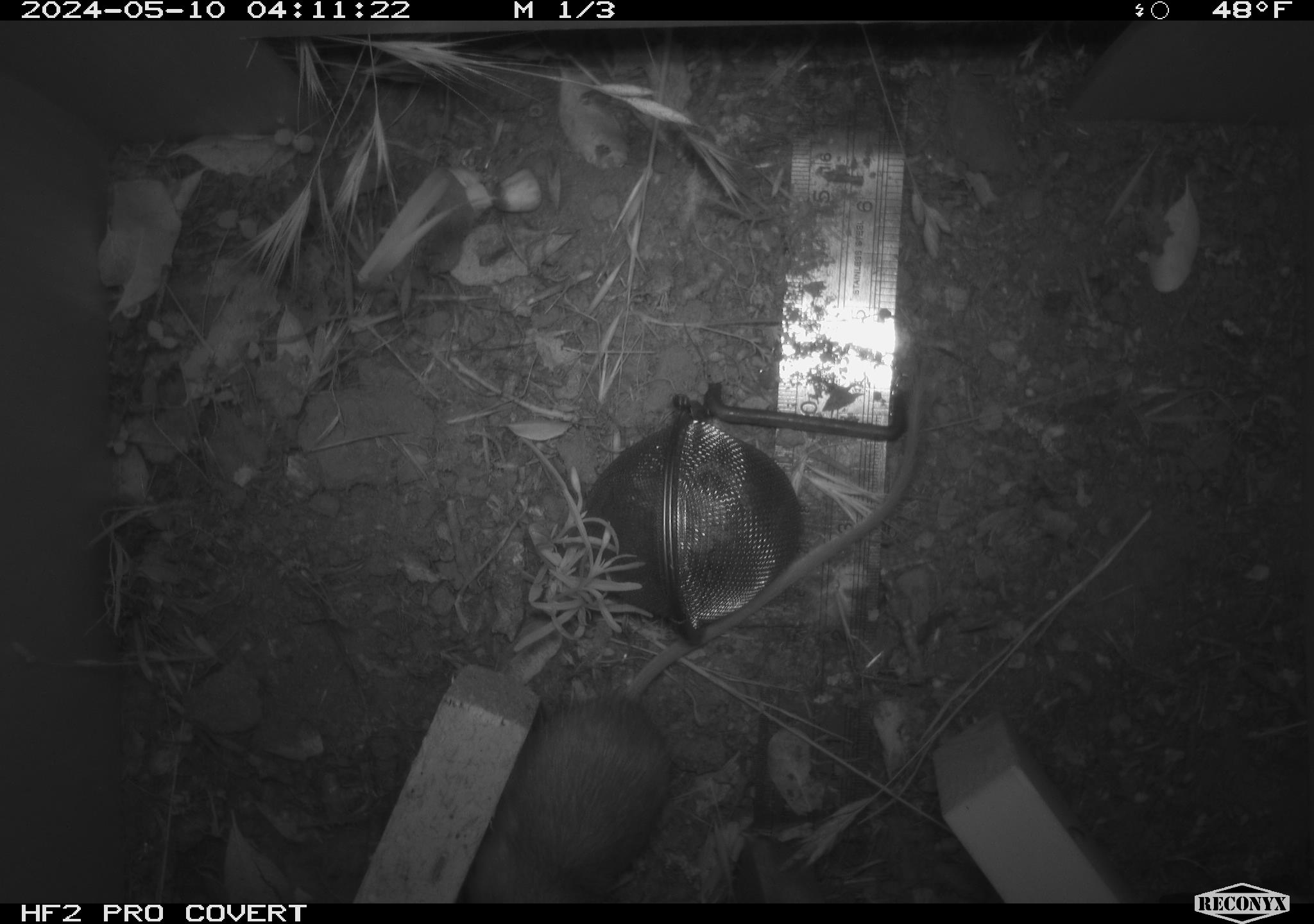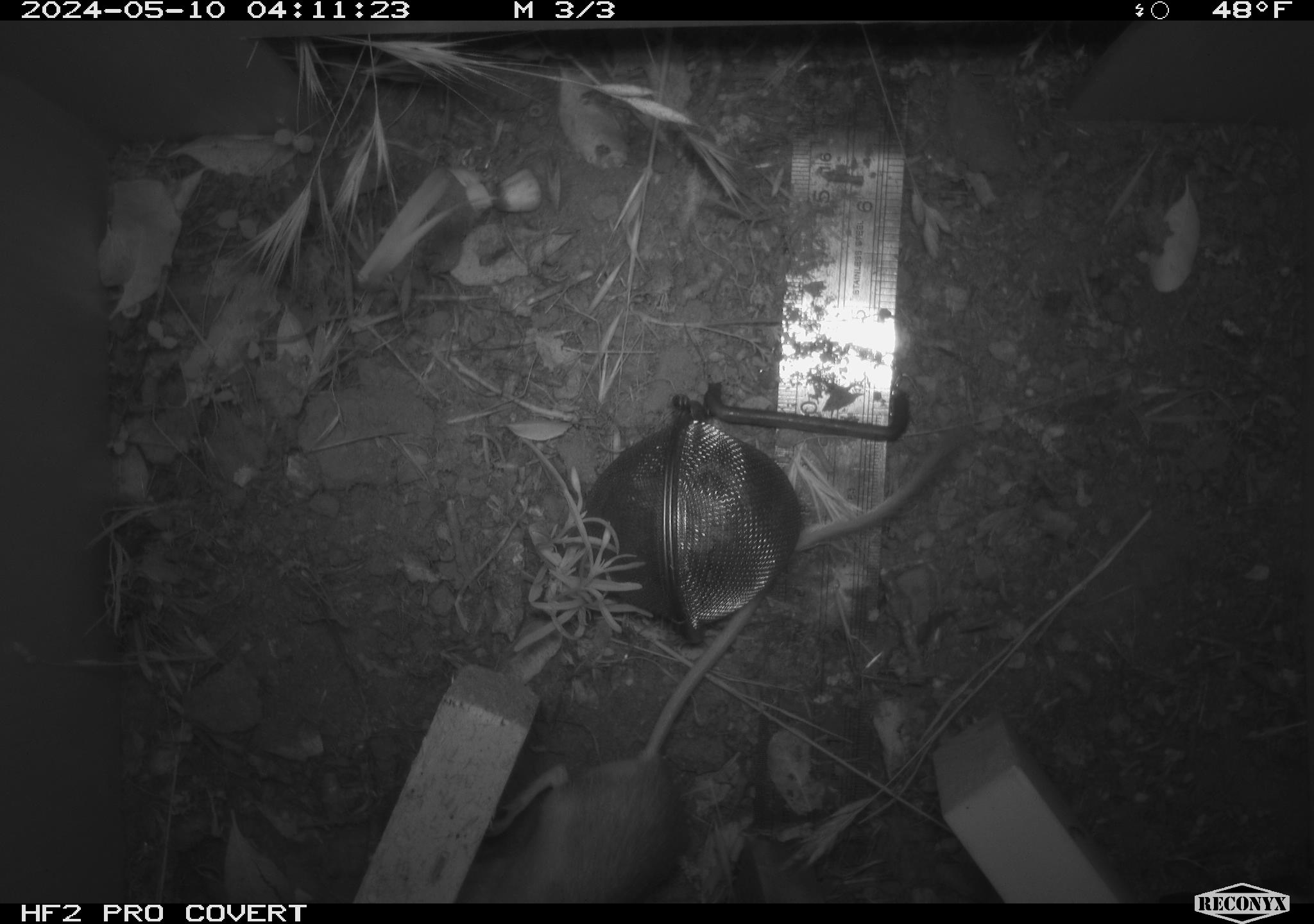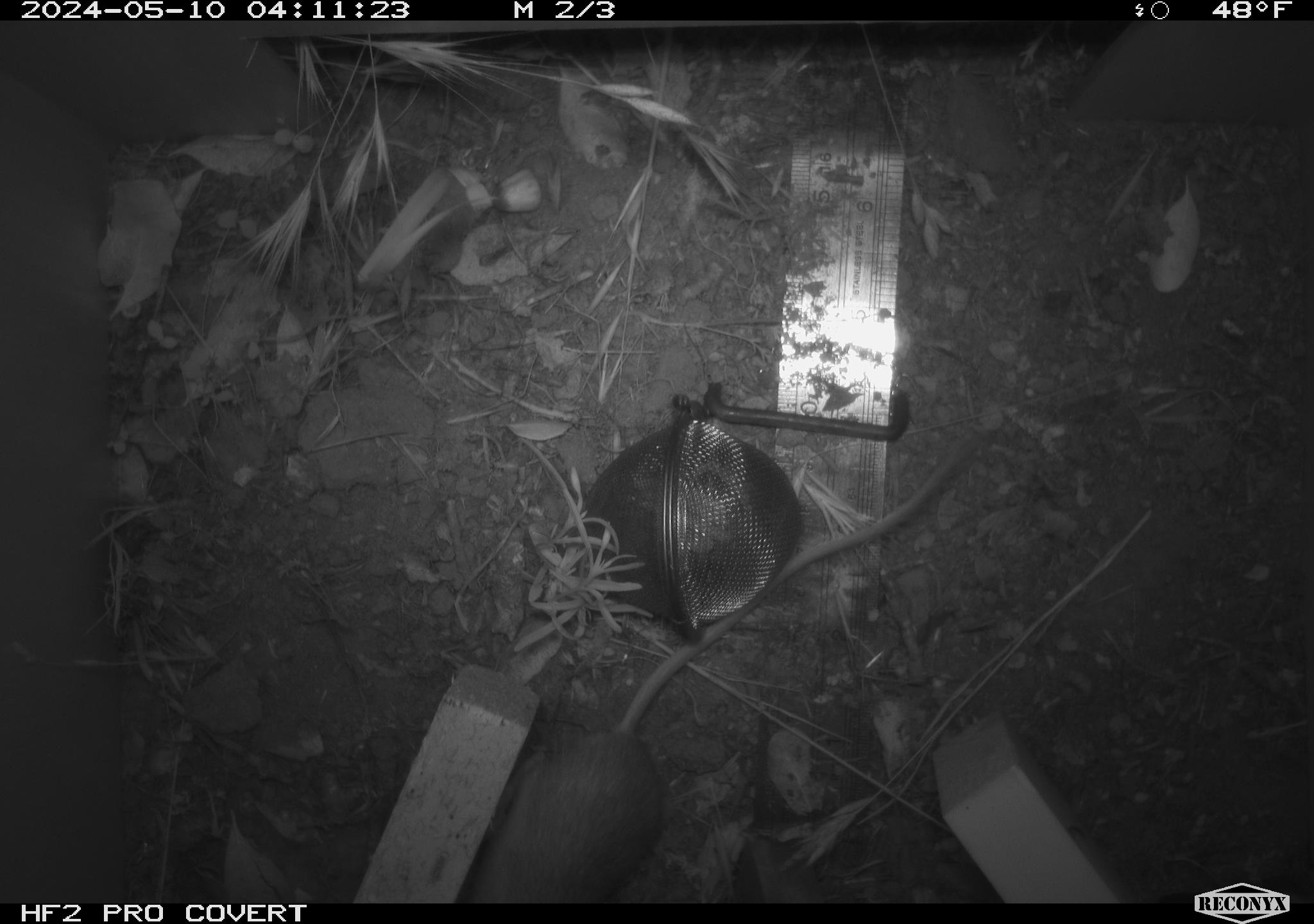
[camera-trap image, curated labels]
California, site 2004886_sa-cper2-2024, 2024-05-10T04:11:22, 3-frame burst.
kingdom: Animalia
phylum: Chordata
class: Mammalia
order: Rodentia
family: Heteromyidae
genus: Dipodomys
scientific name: Dipodomys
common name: kangaroo rats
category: dipodomys species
Dipodomys species (kangaroo rats) (Dipodomys).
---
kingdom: Animalia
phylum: Chordata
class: Mammalia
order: Rodentia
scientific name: Rodentia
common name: rodent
Rodent (Rodentia).